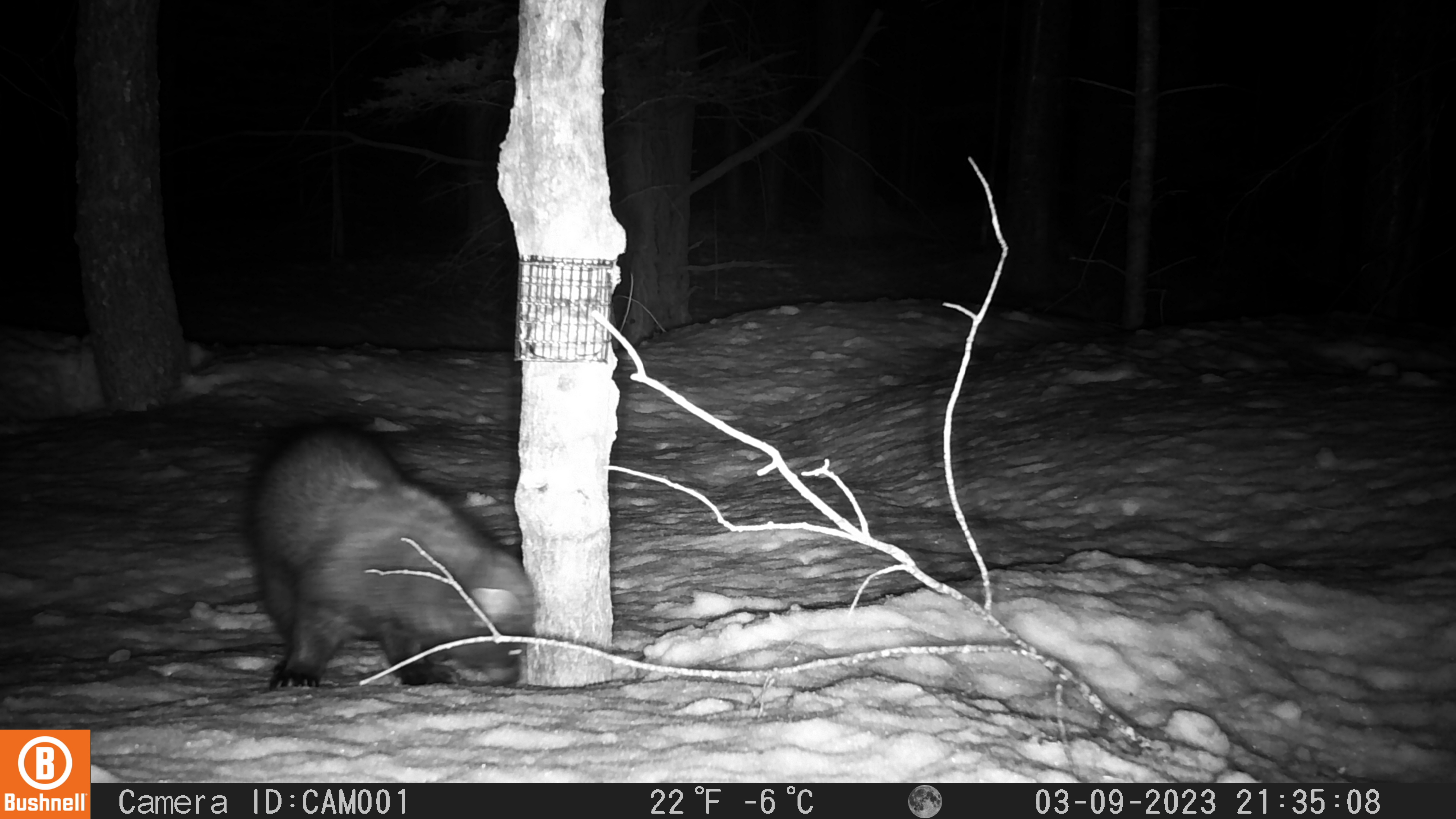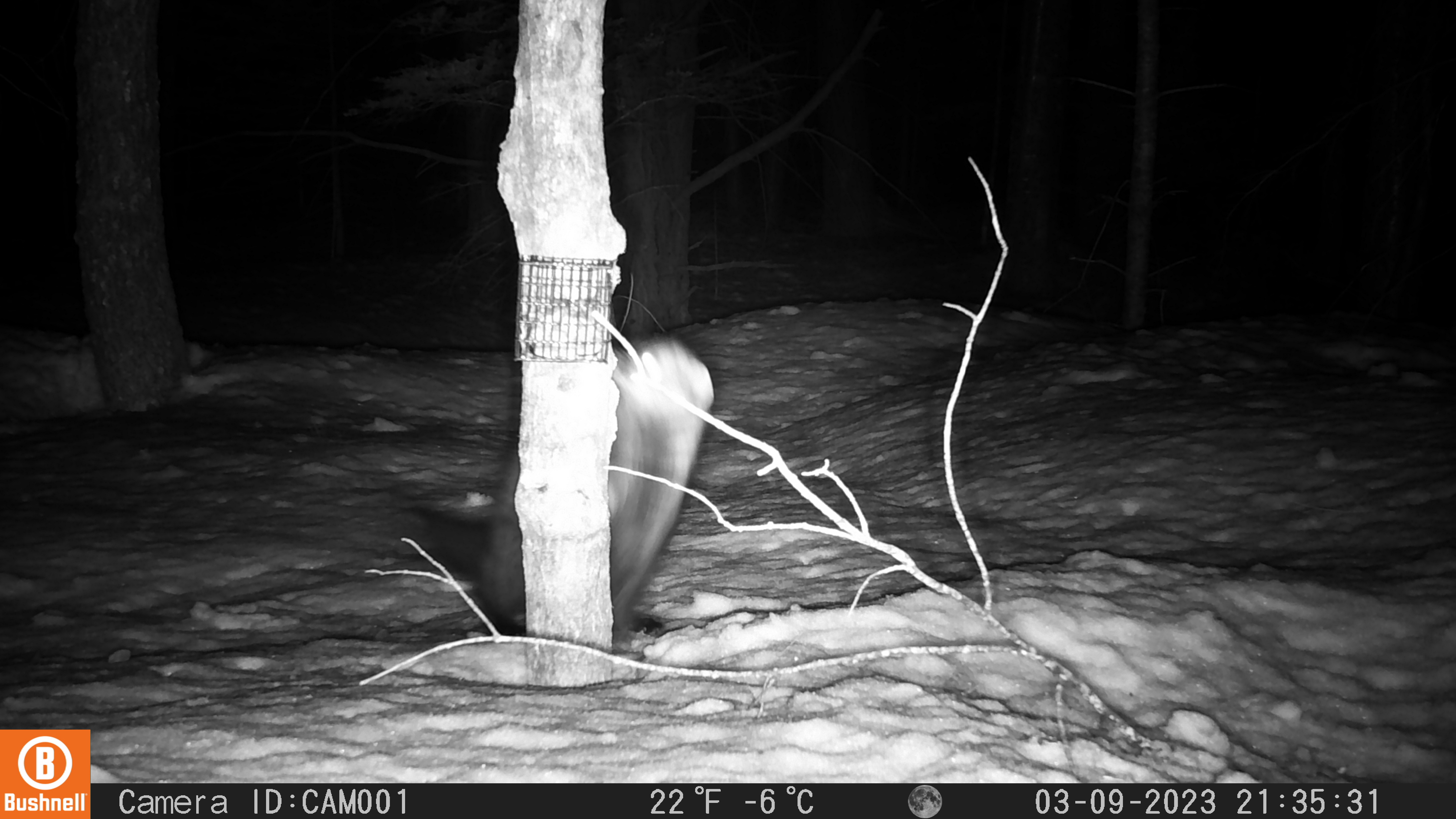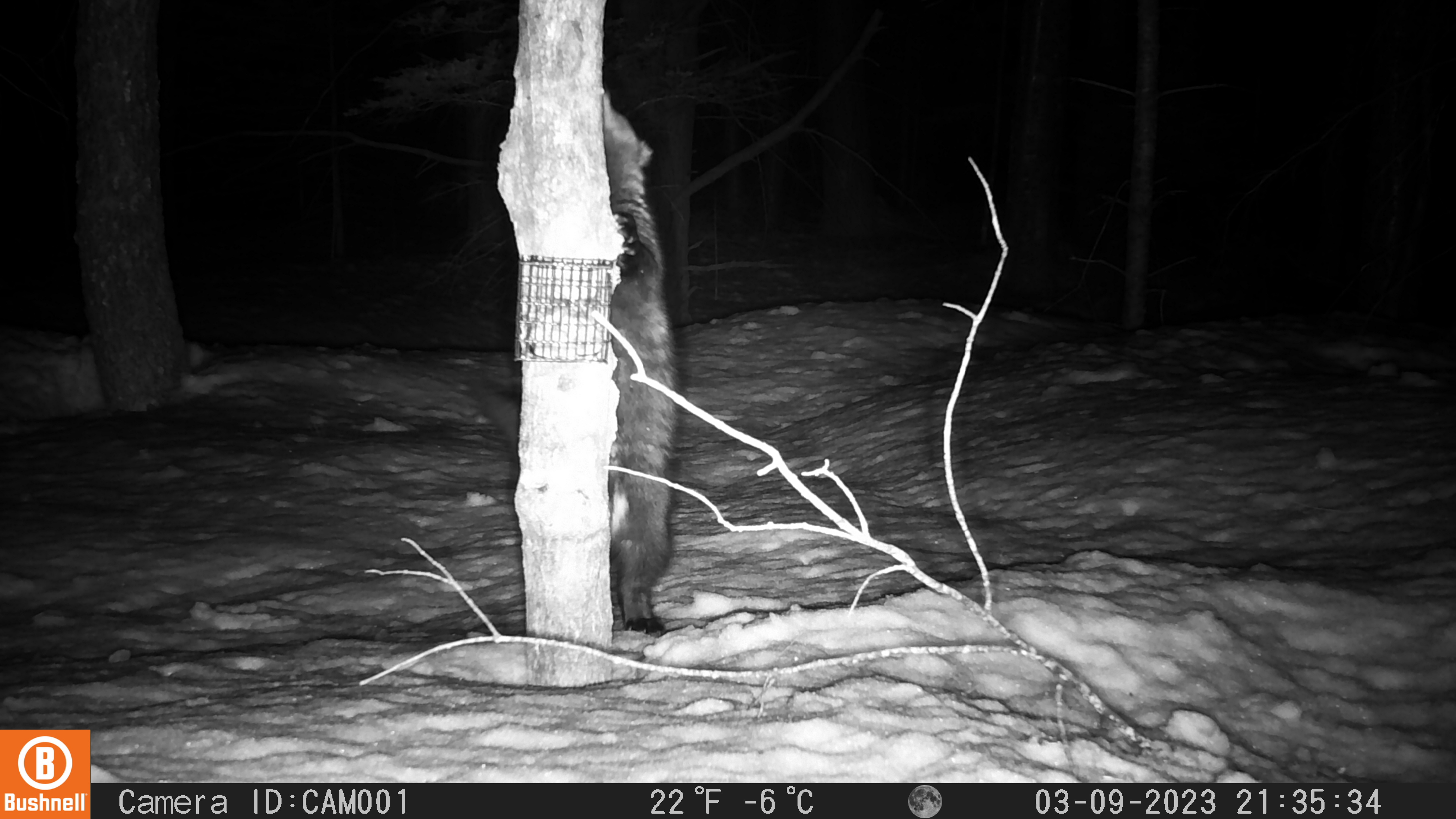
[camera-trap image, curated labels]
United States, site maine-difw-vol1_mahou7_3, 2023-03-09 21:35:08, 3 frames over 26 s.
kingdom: Animalia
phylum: Chordata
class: Mammalia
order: Carnivora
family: Mustelidae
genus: Pekania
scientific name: Pekania pennanti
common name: fisher